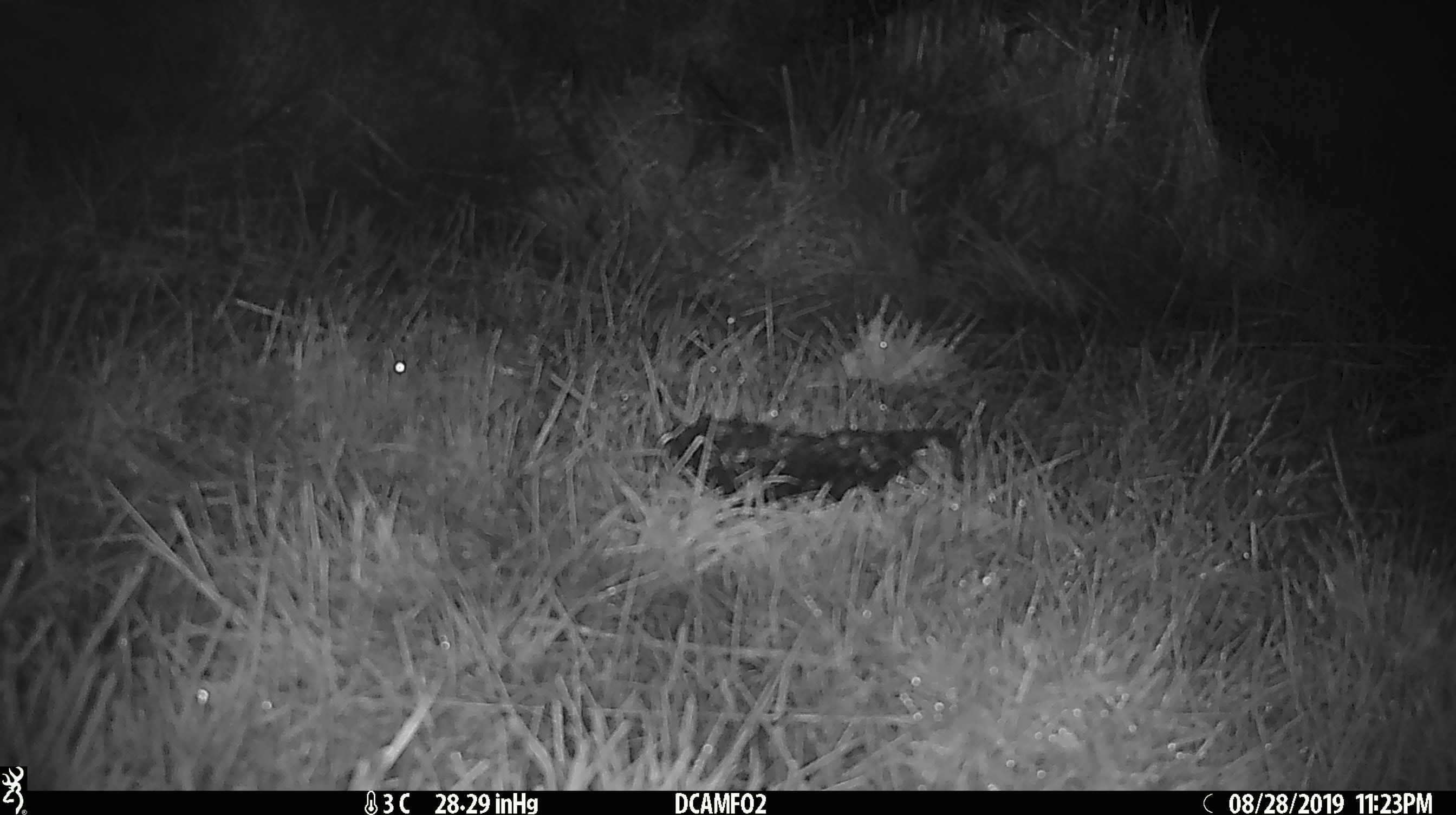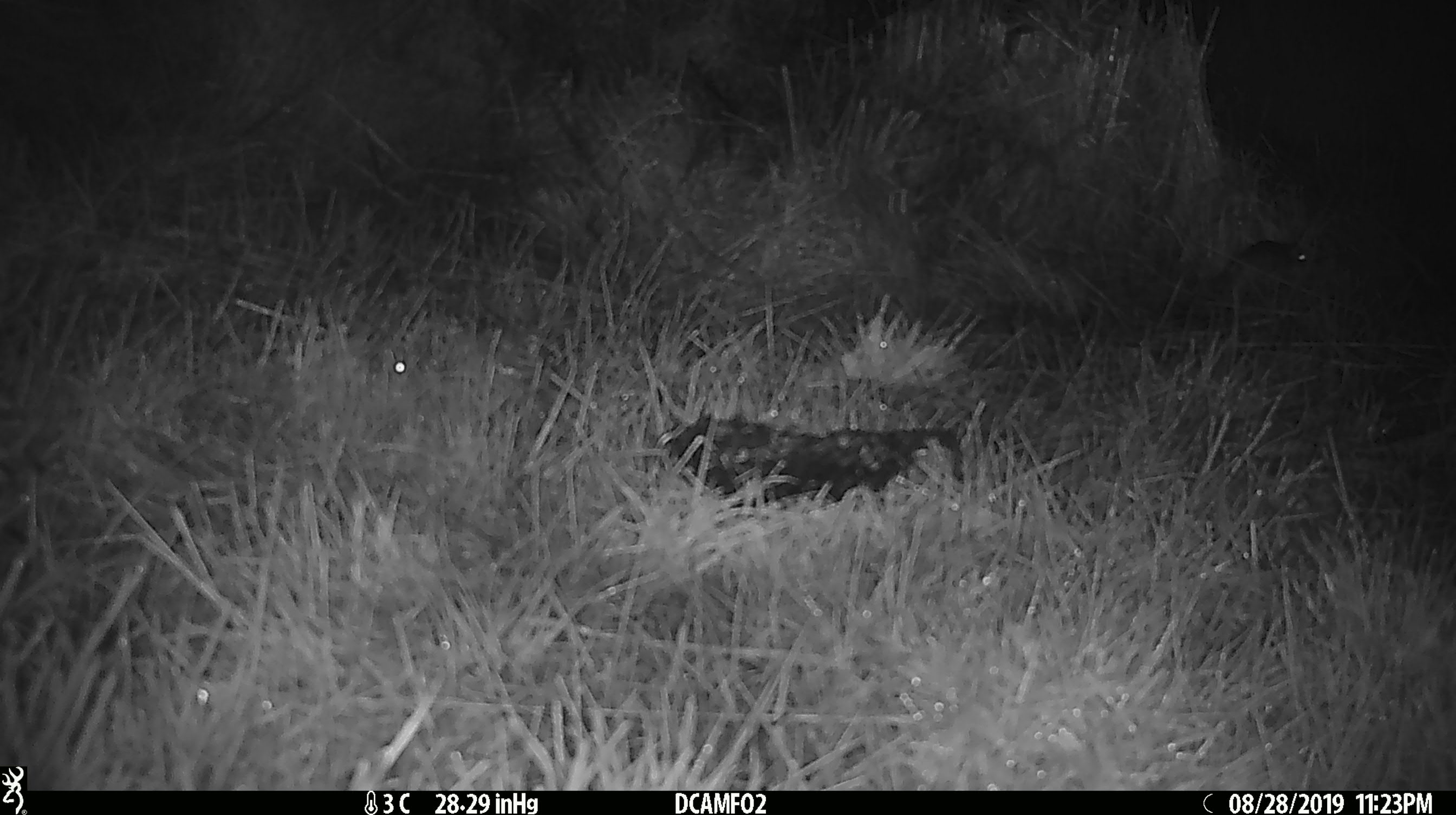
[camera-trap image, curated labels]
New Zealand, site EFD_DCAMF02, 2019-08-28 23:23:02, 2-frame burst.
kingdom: Animalia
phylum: Chordata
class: Mammalia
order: Rodentia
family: Muridae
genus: Mus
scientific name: Mus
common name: mouse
Mouse (Mus).